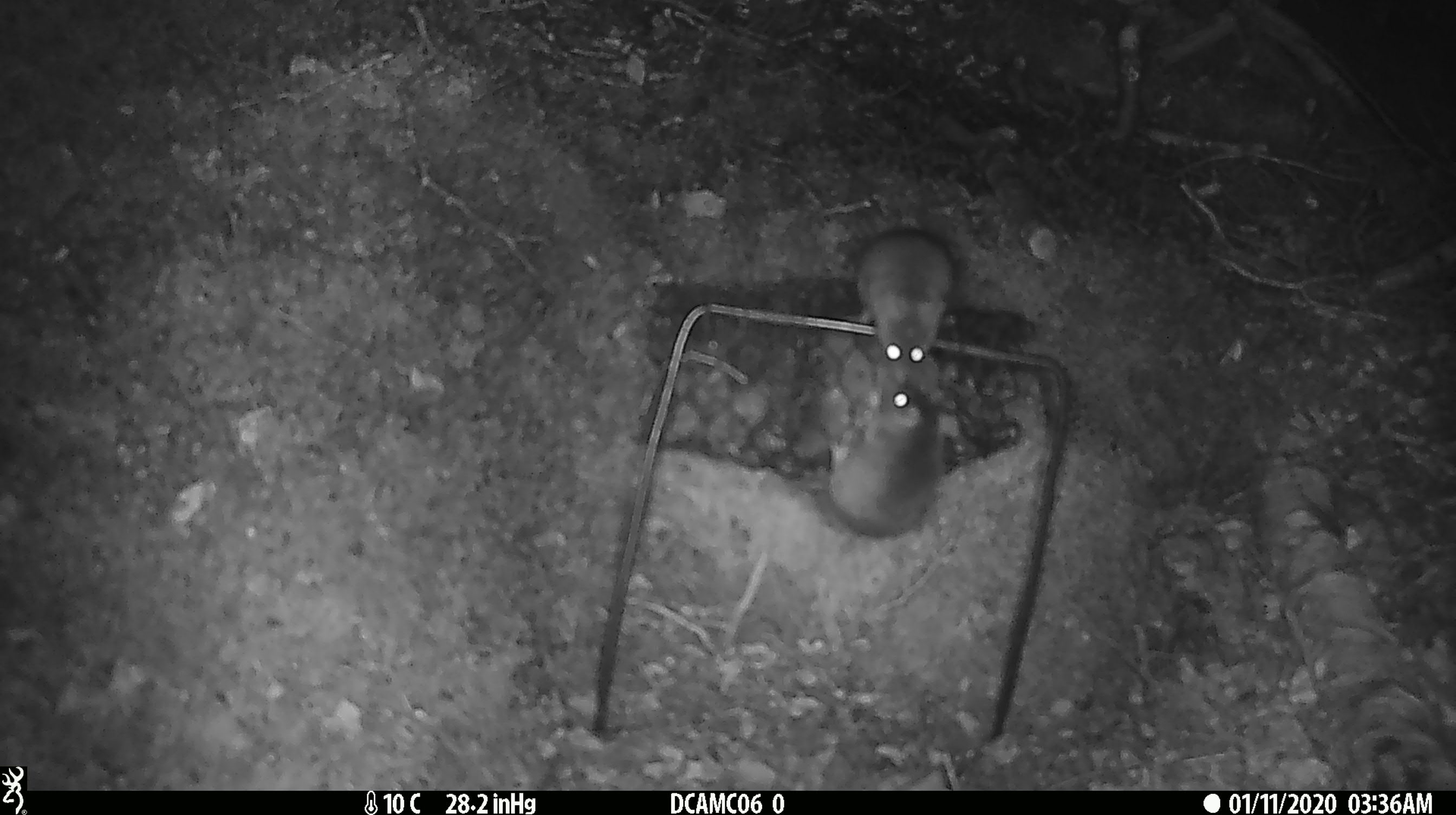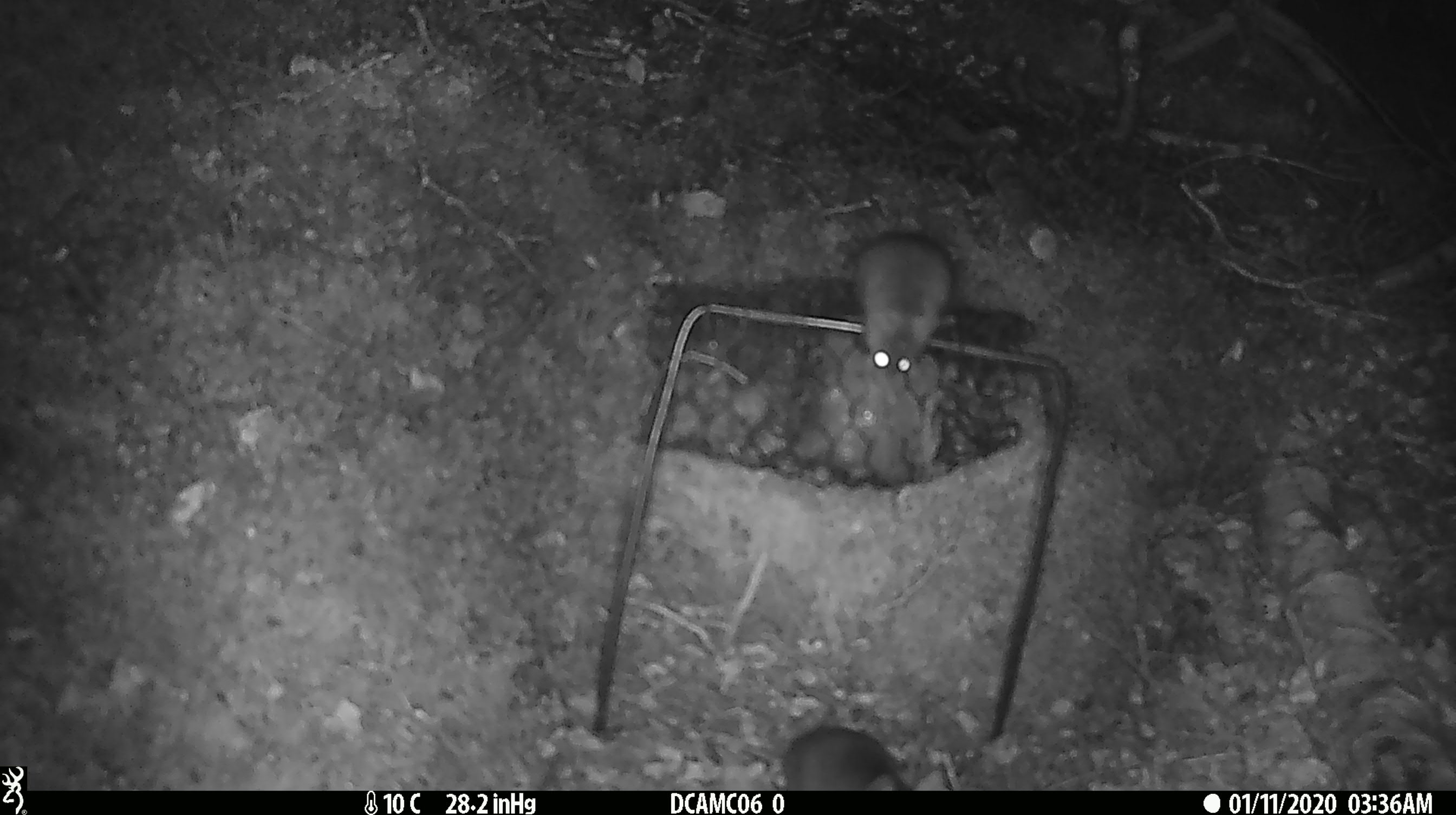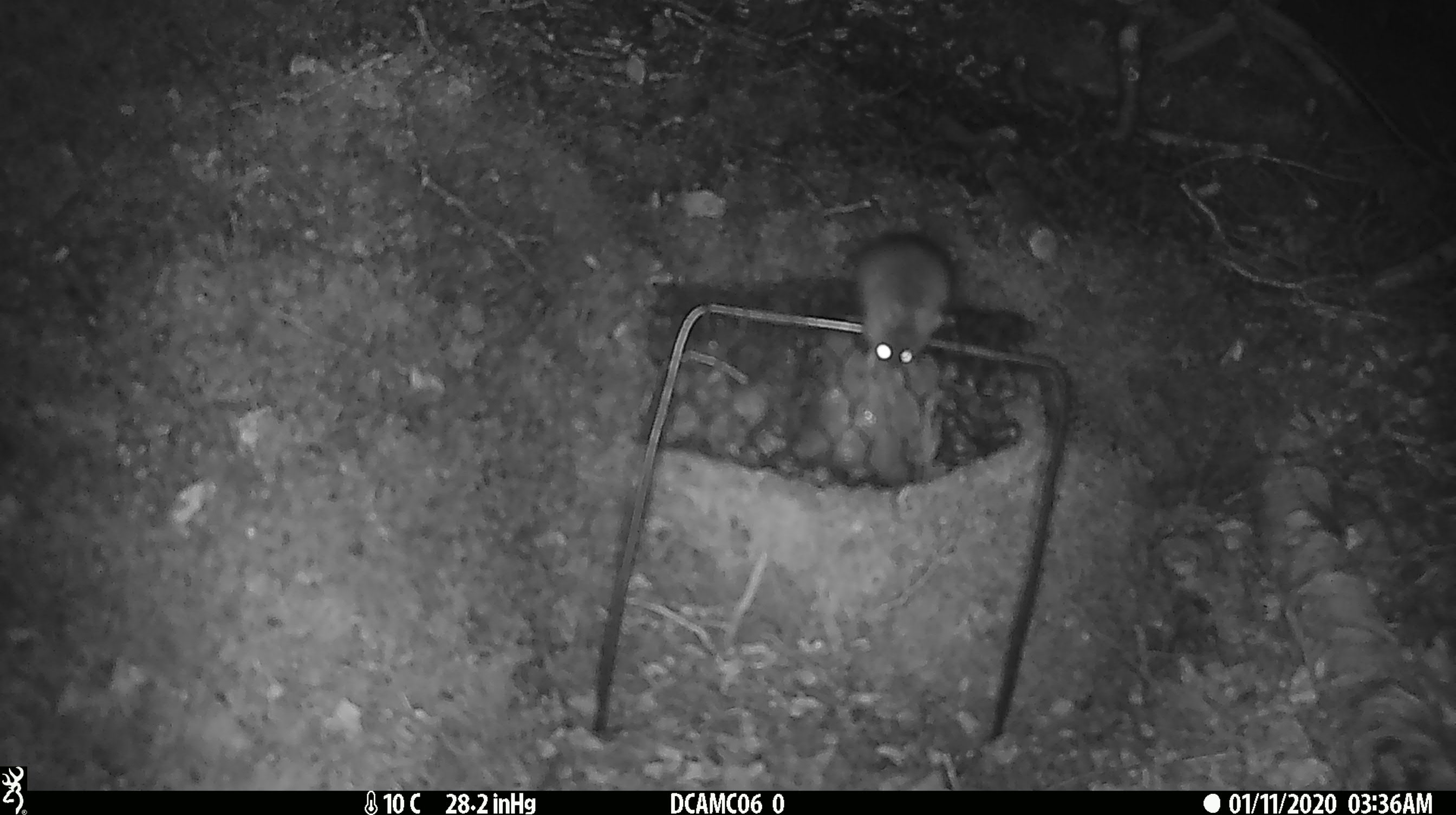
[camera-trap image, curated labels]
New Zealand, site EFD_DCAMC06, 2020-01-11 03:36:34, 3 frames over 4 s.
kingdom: Animalia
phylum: Chordata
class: Mammalia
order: Rodentia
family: Muridae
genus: Mus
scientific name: Mus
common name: mouse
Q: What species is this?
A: Mouse (Mus).